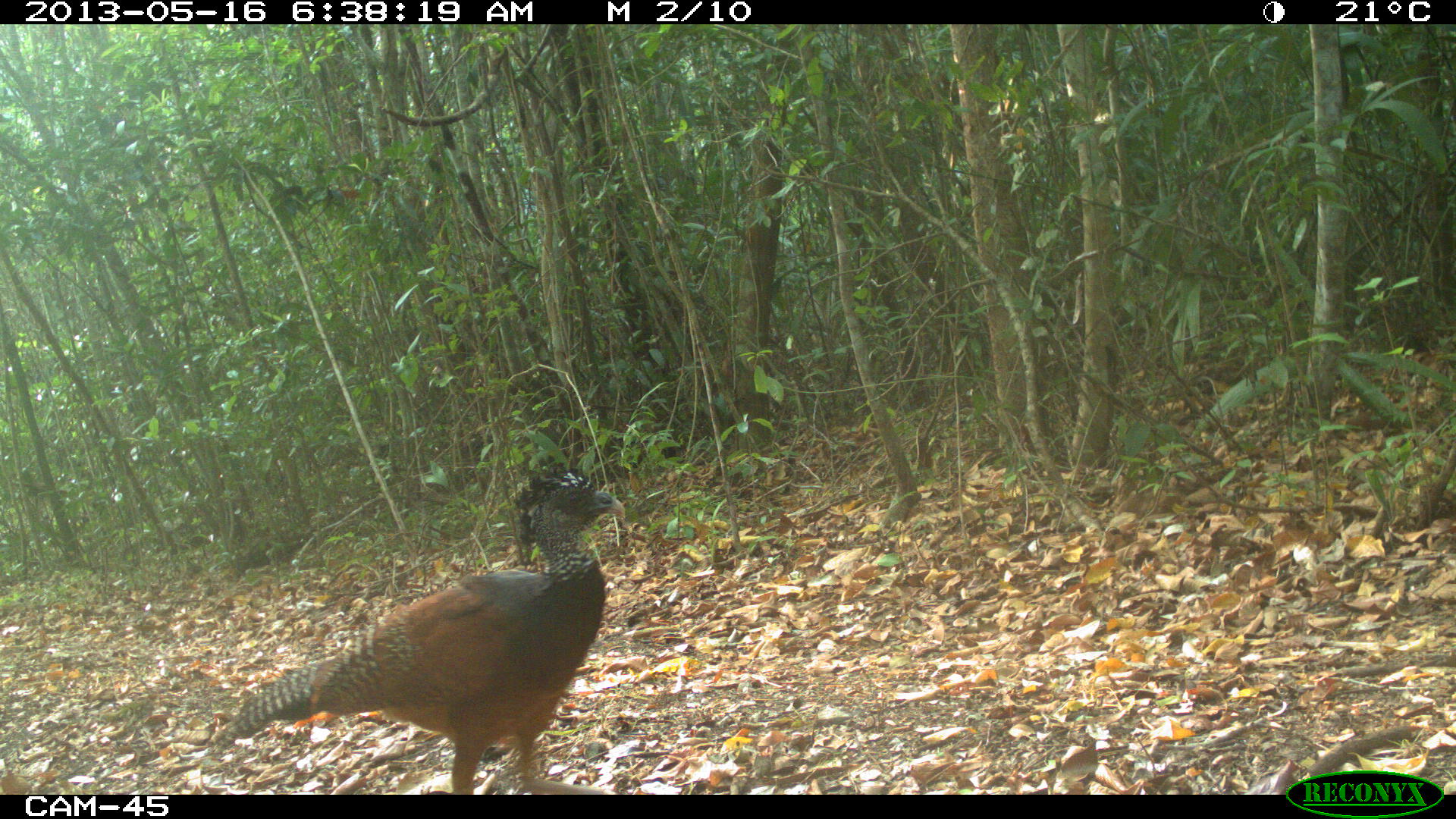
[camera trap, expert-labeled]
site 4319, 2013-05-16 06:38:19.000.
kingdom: Animalia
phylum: Chordata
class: Aves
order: Galliformes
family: Cracidae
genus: Crax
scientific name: Crax rubra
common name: great curassow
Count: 1.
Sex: female.